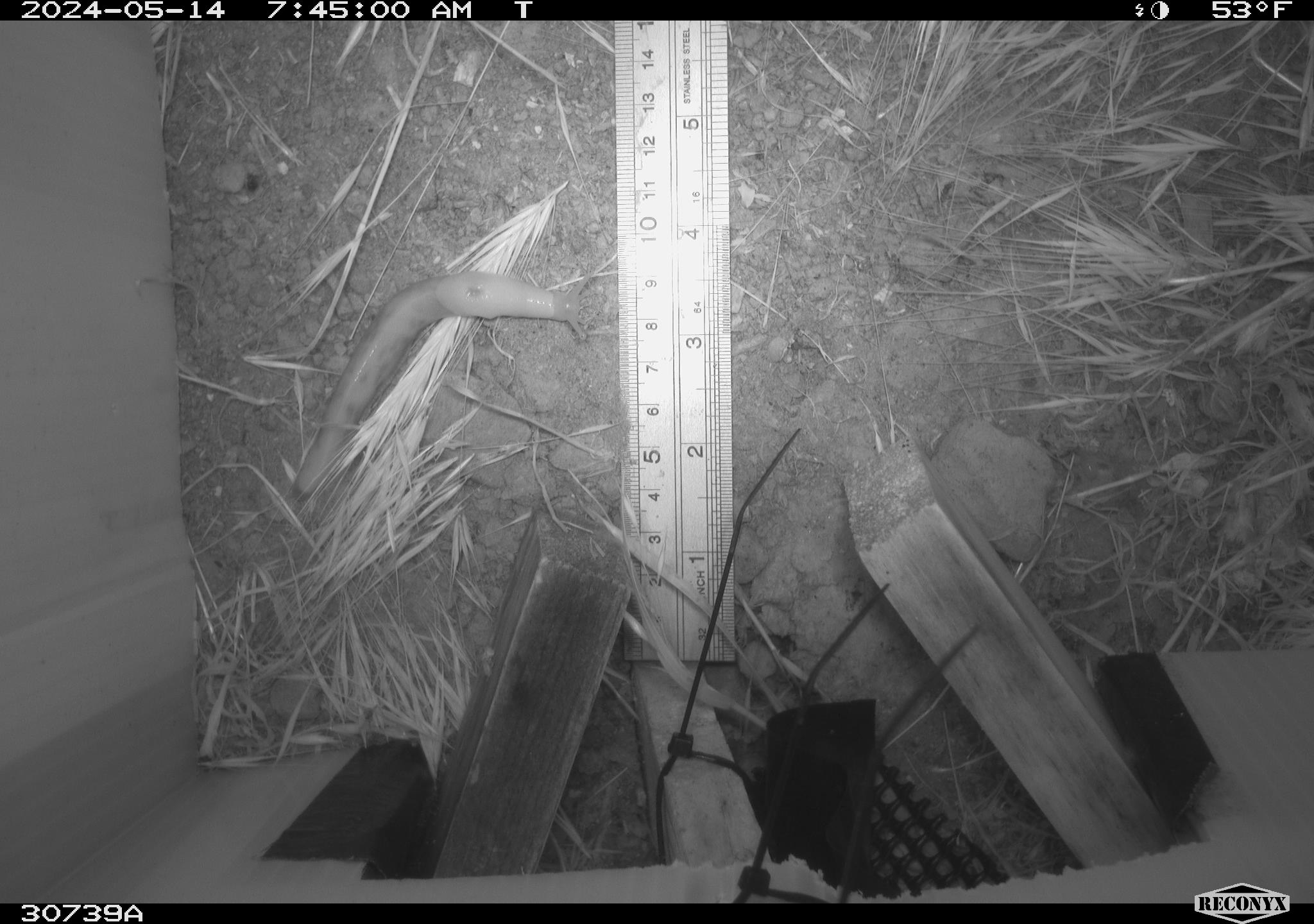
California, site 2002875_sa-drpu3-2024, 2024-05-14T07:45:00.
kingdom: Animalia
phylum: Mollusca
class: Gastropoda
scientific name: Gastropoda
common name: gastropods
Gastropods (Gastropoda).